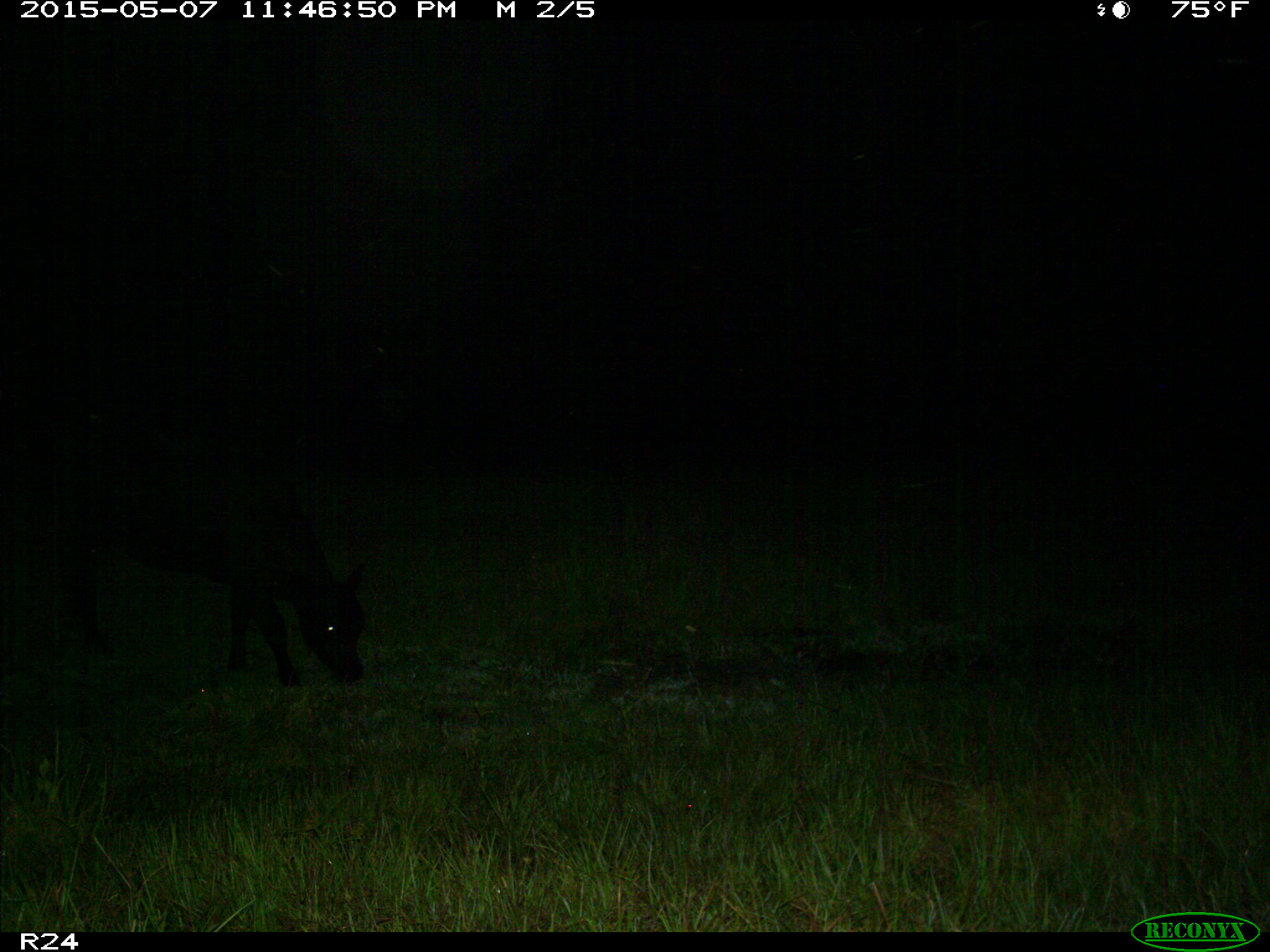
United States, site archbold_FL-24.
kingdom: Animalia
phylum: Chordata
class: Mammalia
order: Artiodactyla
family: Bovidae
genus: Bos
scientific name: Bos taurus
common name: domestic cow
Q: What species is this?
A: Bos taurus (domestic cow).